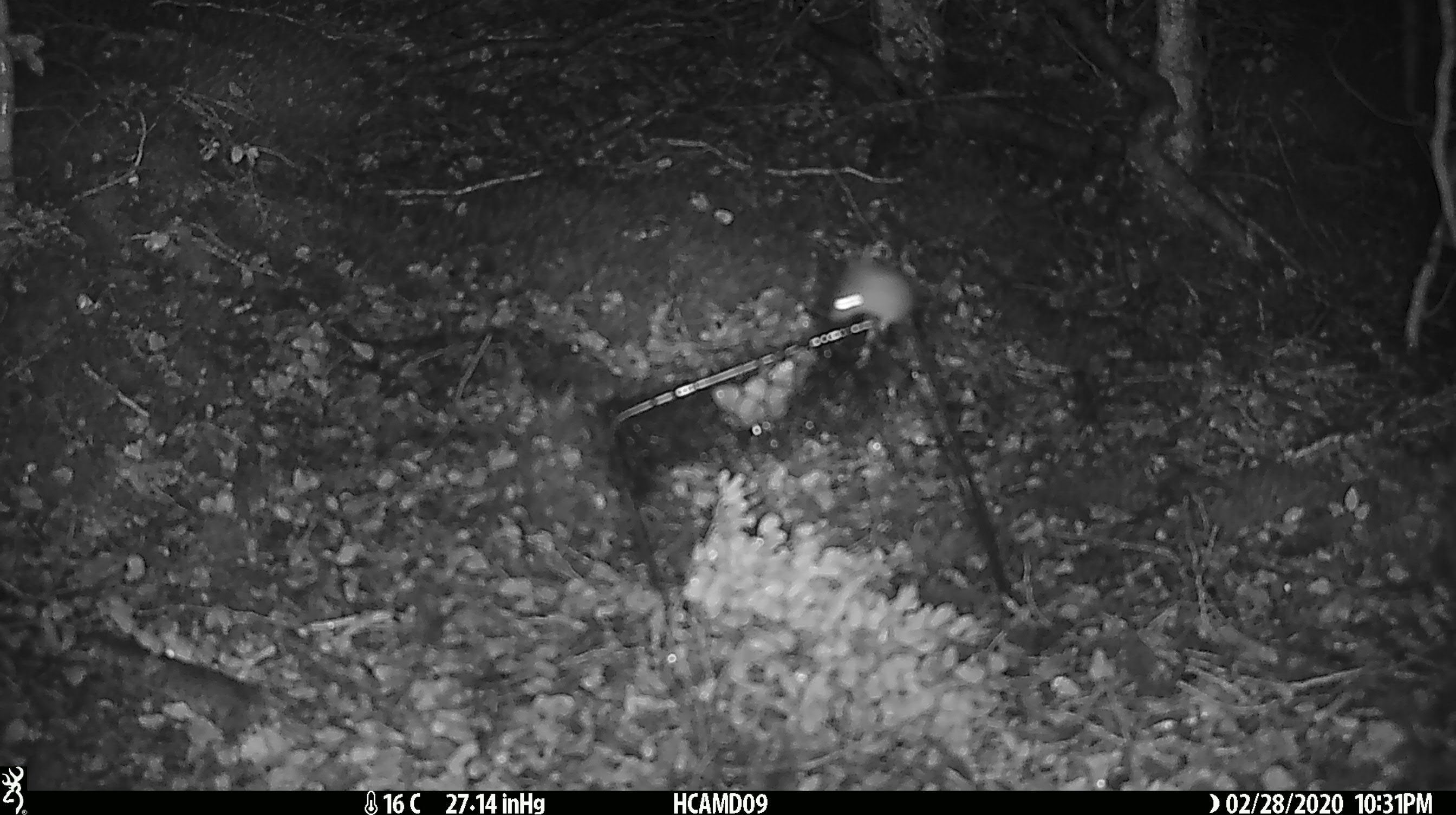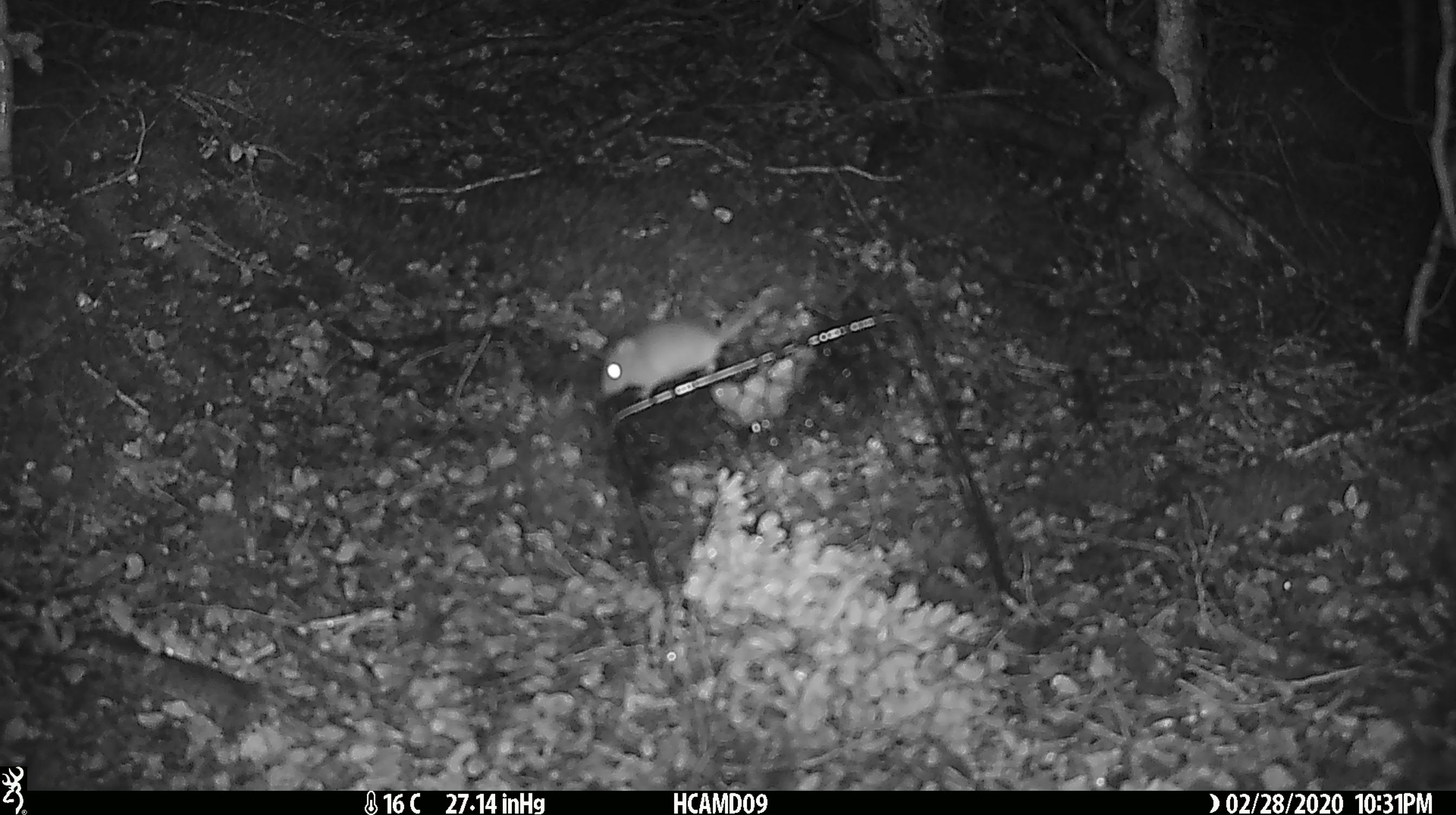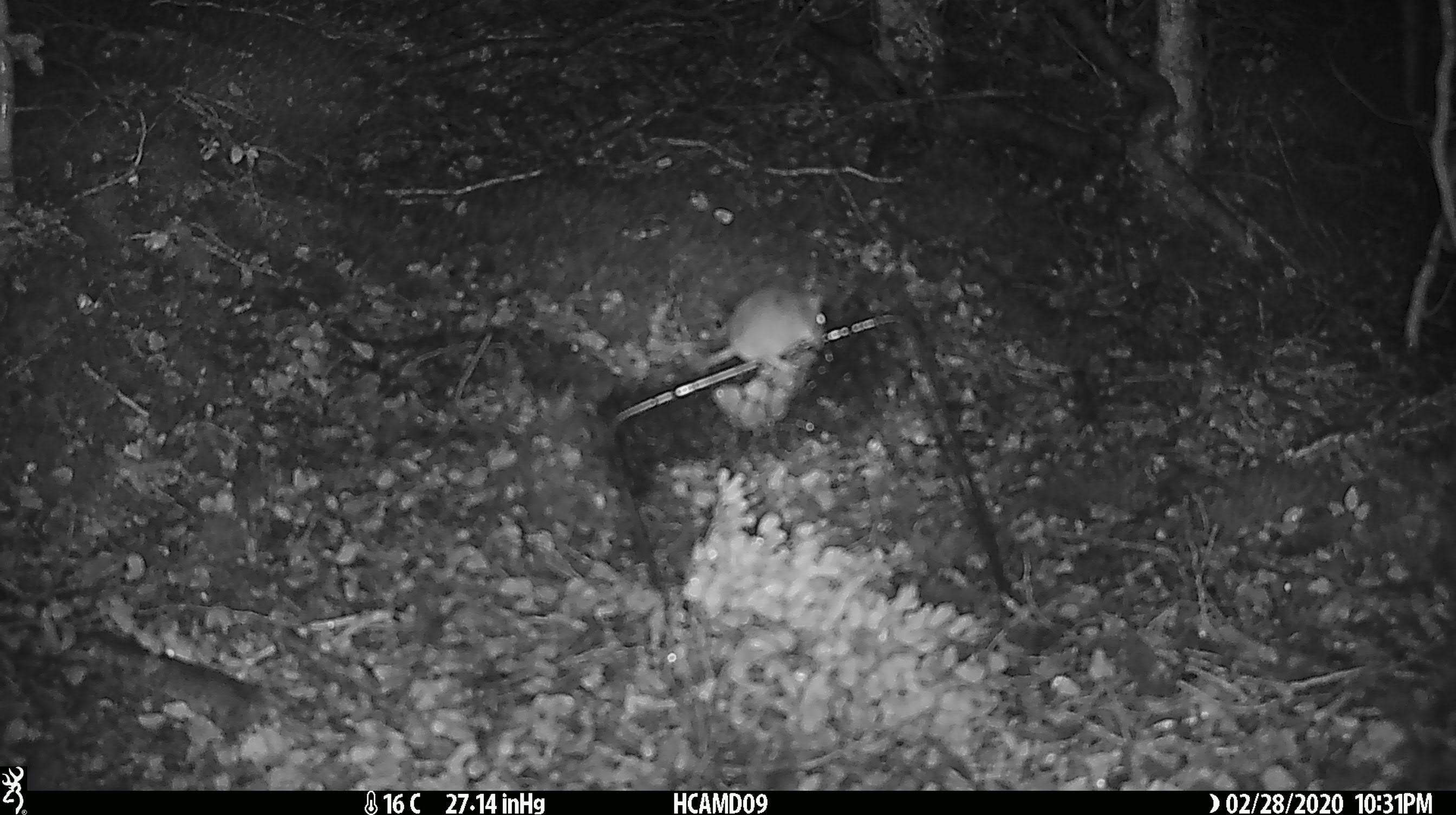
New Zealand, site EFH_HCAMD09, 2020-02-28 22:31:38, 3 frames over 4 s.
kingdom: Animalia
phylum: Chordata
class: Mammalia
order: Rodentia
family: Muridae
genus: Mus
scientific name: Mus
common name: mouse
Mouse (Mus).